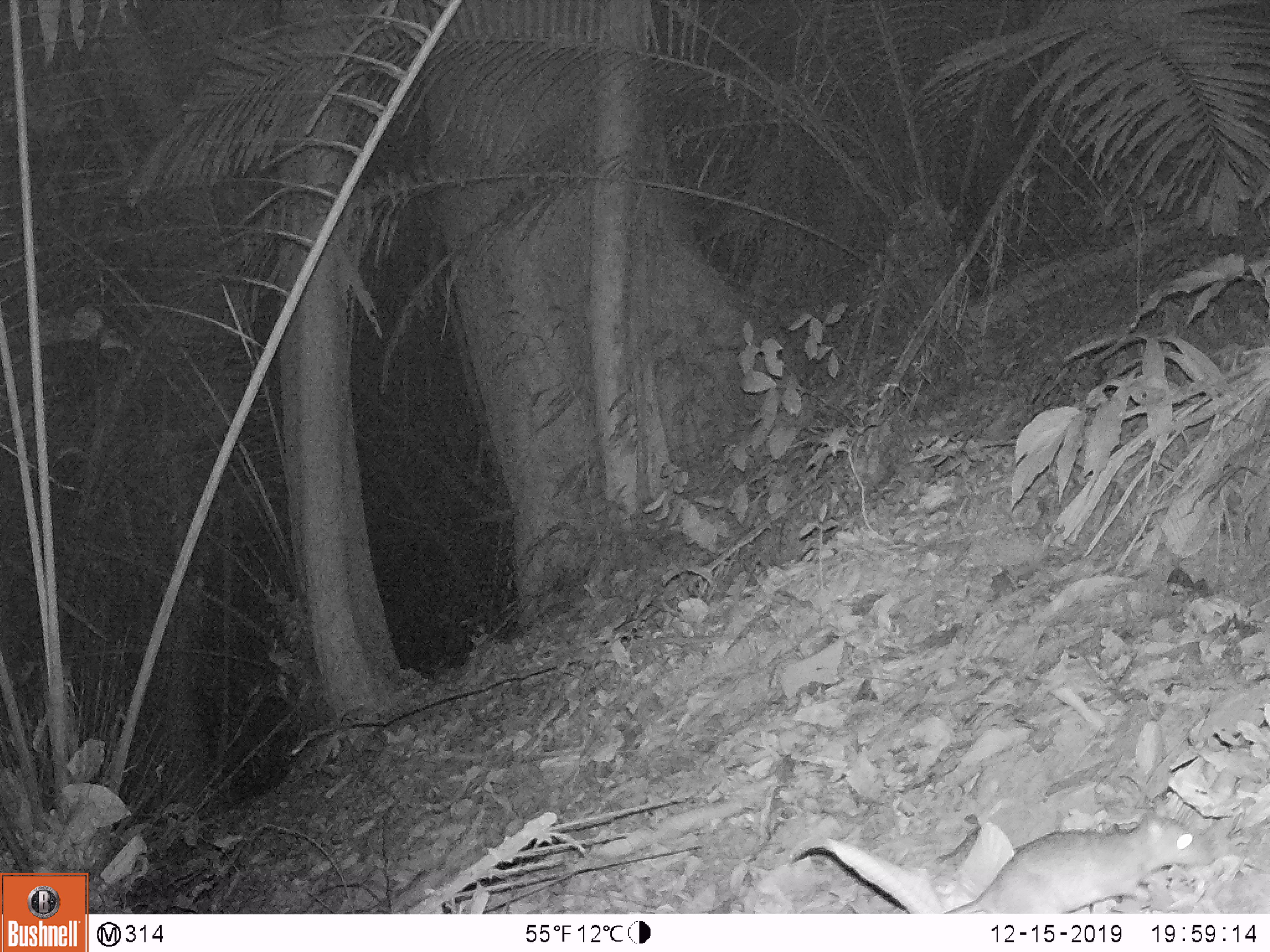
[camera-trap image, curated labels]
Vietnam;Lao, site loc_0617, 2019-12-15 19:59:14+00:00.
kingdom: Animalia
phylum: Chordata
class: Mammalia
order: Rodentia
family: Muridae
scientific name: Muridae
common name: old-world mice and rats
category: unidentified murid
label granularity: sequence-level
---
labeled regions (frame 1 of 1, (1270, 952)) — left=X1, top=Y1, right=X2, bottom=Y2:
unidentified murid: left=956, top=810, right=1212, bottom=914